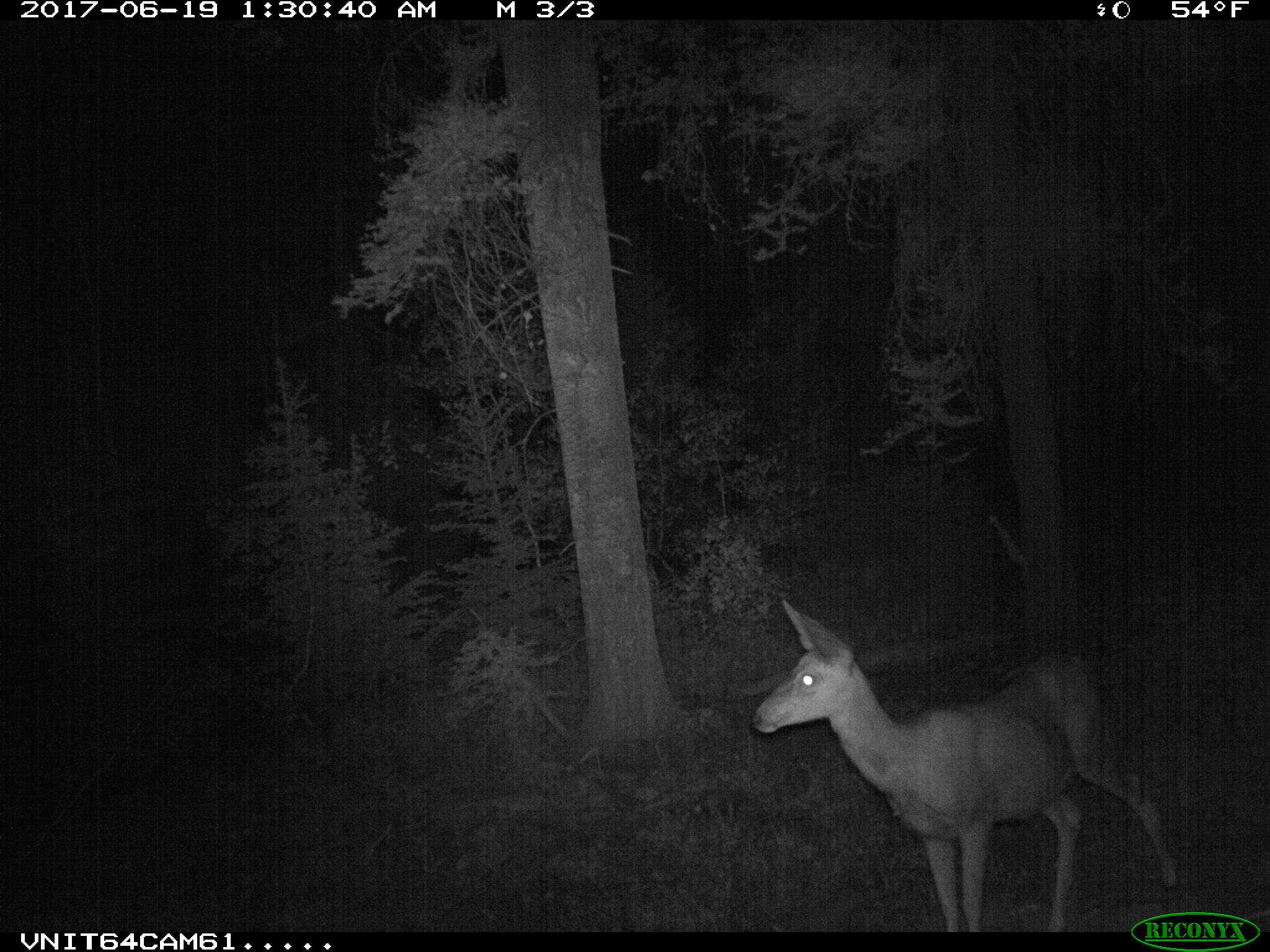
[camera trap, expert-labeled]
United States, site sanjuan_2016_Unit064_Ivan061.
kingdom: Animalia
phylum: Chordata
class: Mammalia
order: Artiodactyla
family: Cervidae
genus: Odocoileus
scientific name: Odocoileus hemionus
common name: mule deer